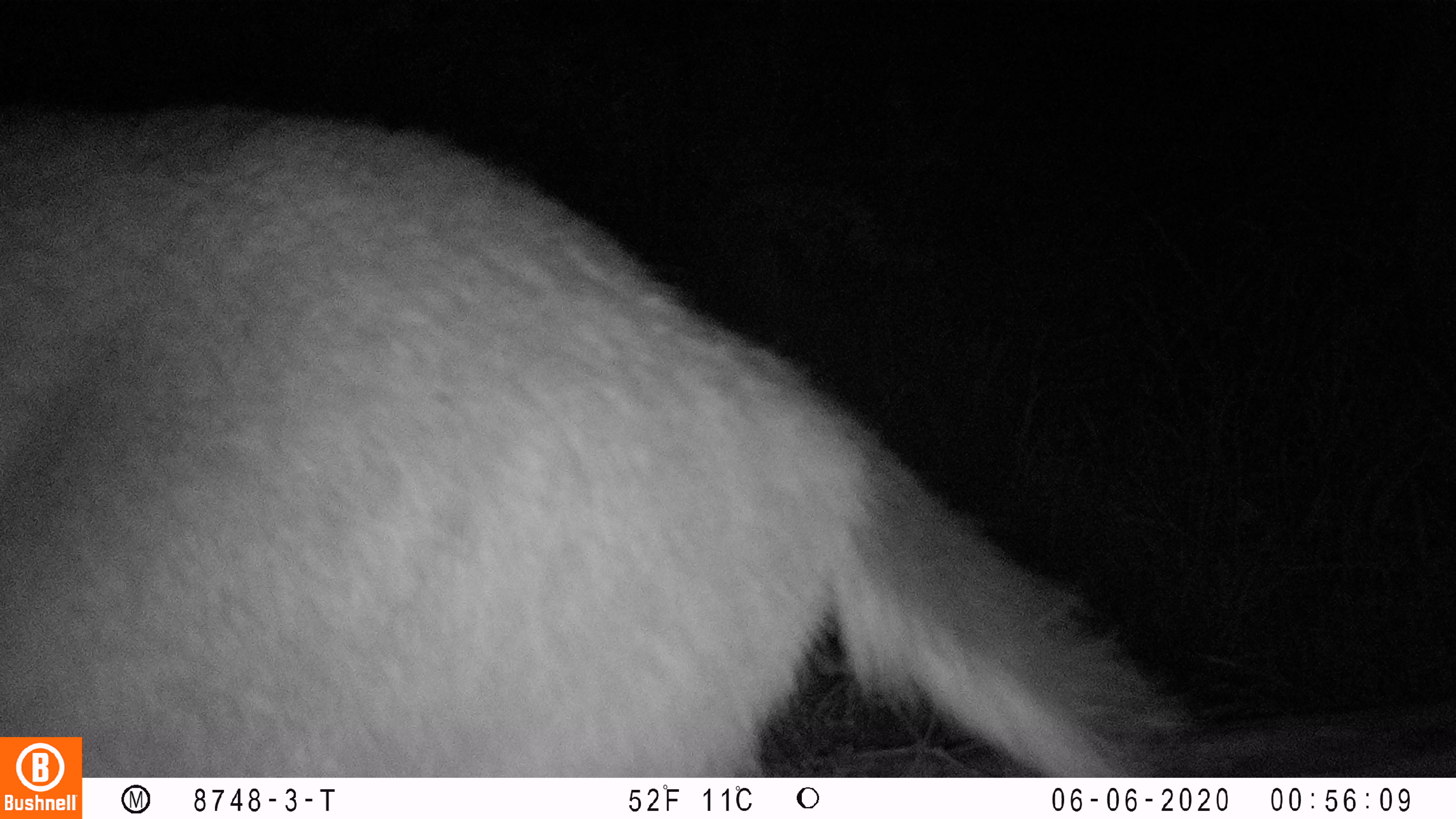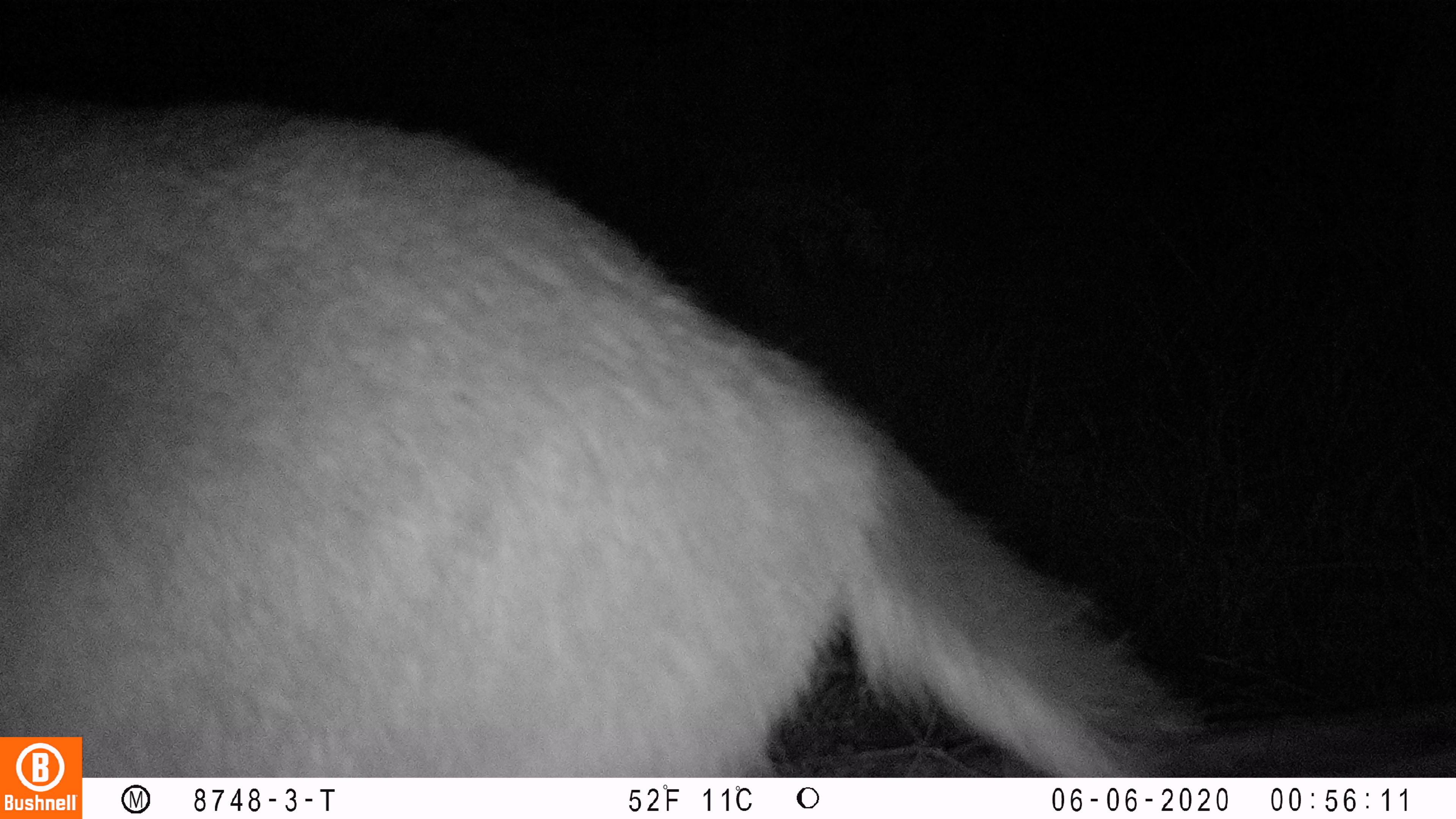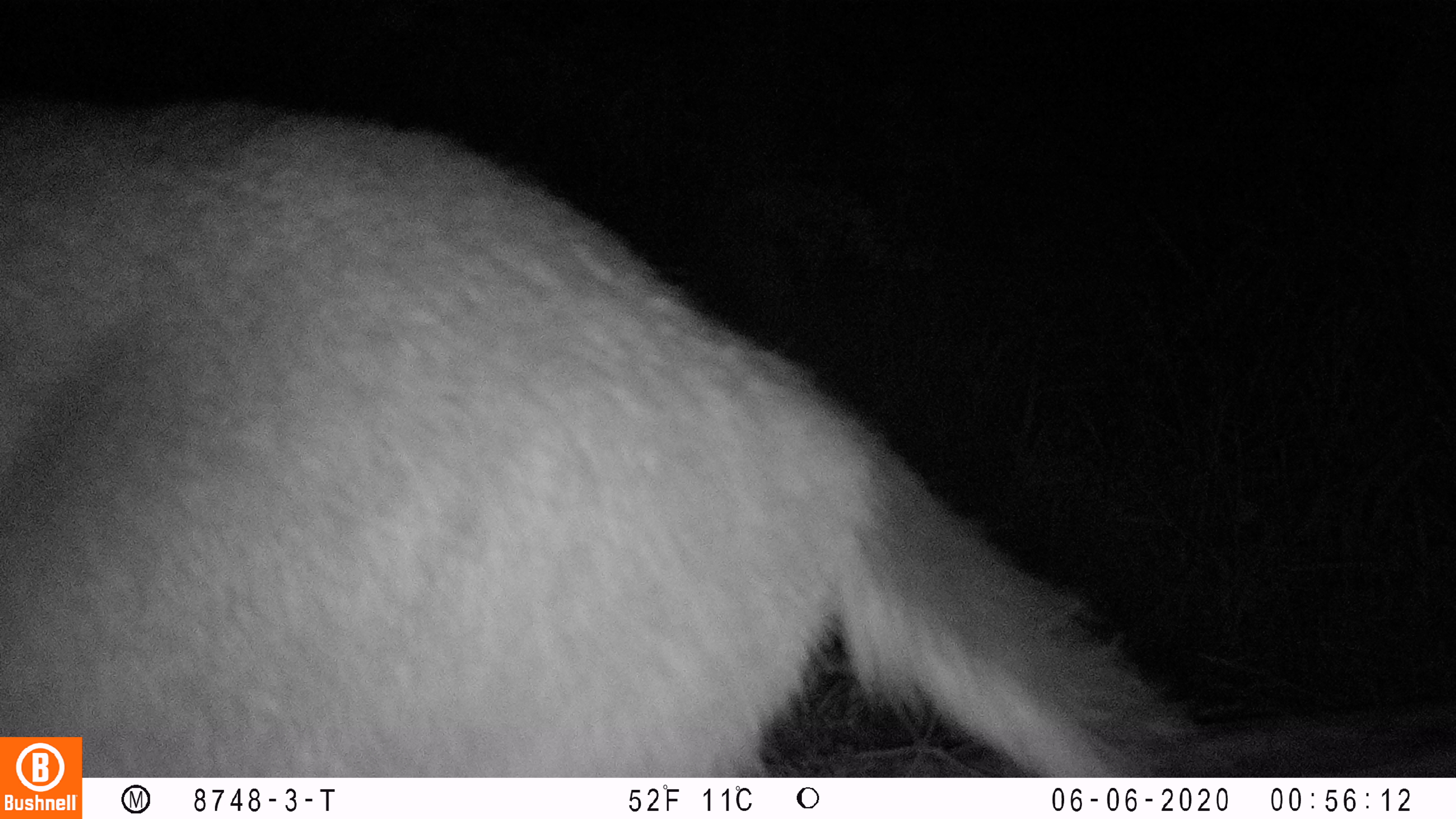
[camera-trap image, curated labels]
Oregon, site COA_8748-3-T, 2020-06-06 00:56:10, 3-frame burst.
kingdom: Animalia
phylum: Chordata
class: Mammalia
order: Artiodactyla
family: Cervidae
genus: Odocoileus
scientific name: Odocoileus hemionus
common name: black-tailed deer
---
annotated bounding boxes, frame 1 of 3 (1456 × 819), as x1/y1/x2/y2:
black-tailed deer: 0/103/1193/734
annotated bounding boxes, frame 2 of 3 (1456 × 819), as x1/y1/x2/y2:
black-tailed deer: 86/82/1204/770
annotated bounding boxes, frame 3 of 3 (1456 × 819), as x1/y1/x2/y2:
black-tailed deer: 88/82/1210/770